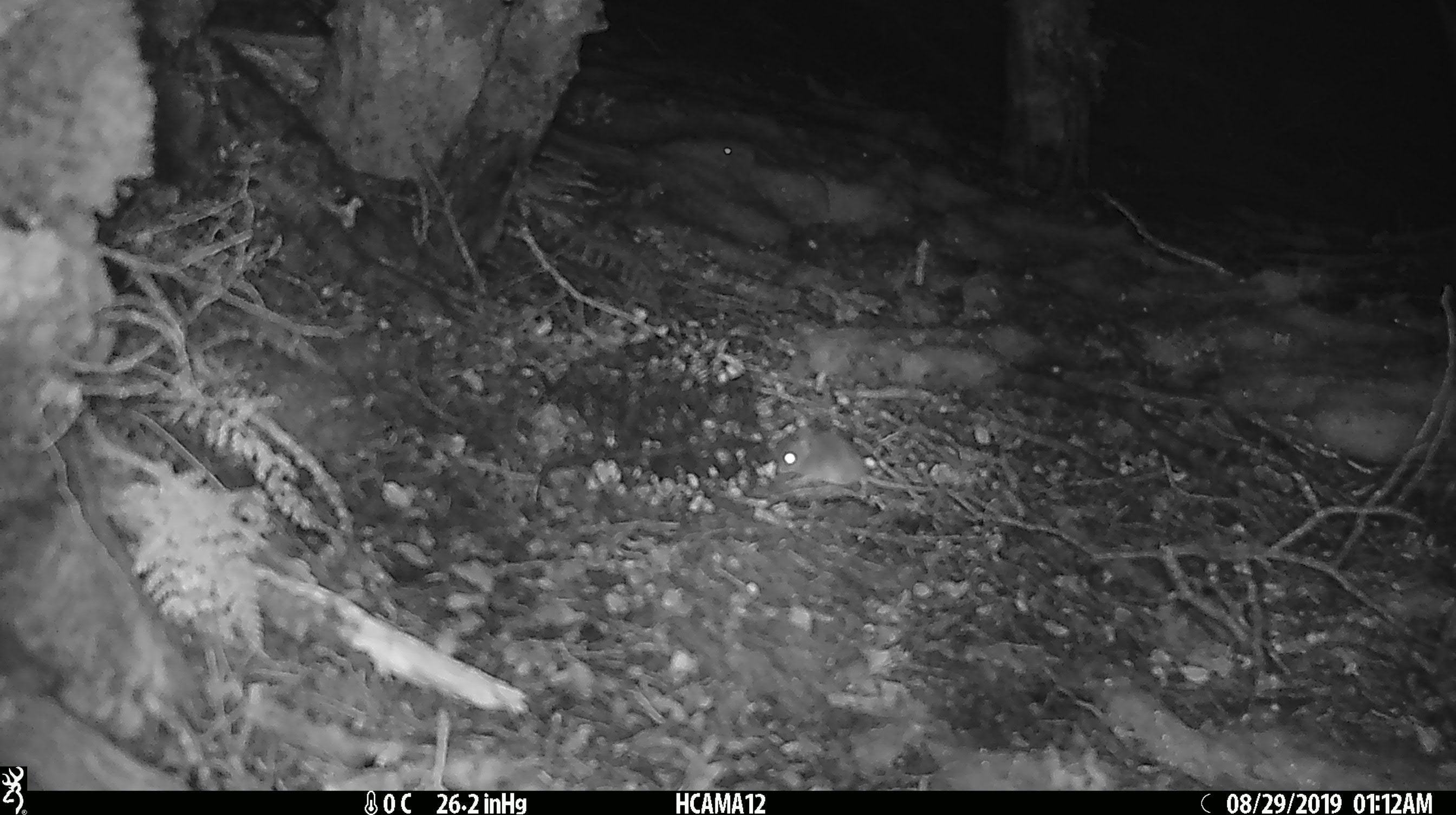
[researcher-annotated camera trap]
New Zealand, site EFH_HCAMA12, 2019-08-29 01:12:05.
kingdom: Animalia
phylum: Chordata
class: Mammalia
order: Rodentia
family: Muridae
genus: Mus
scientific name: Mus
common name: mouse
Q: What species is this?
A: Mouse (Mus).